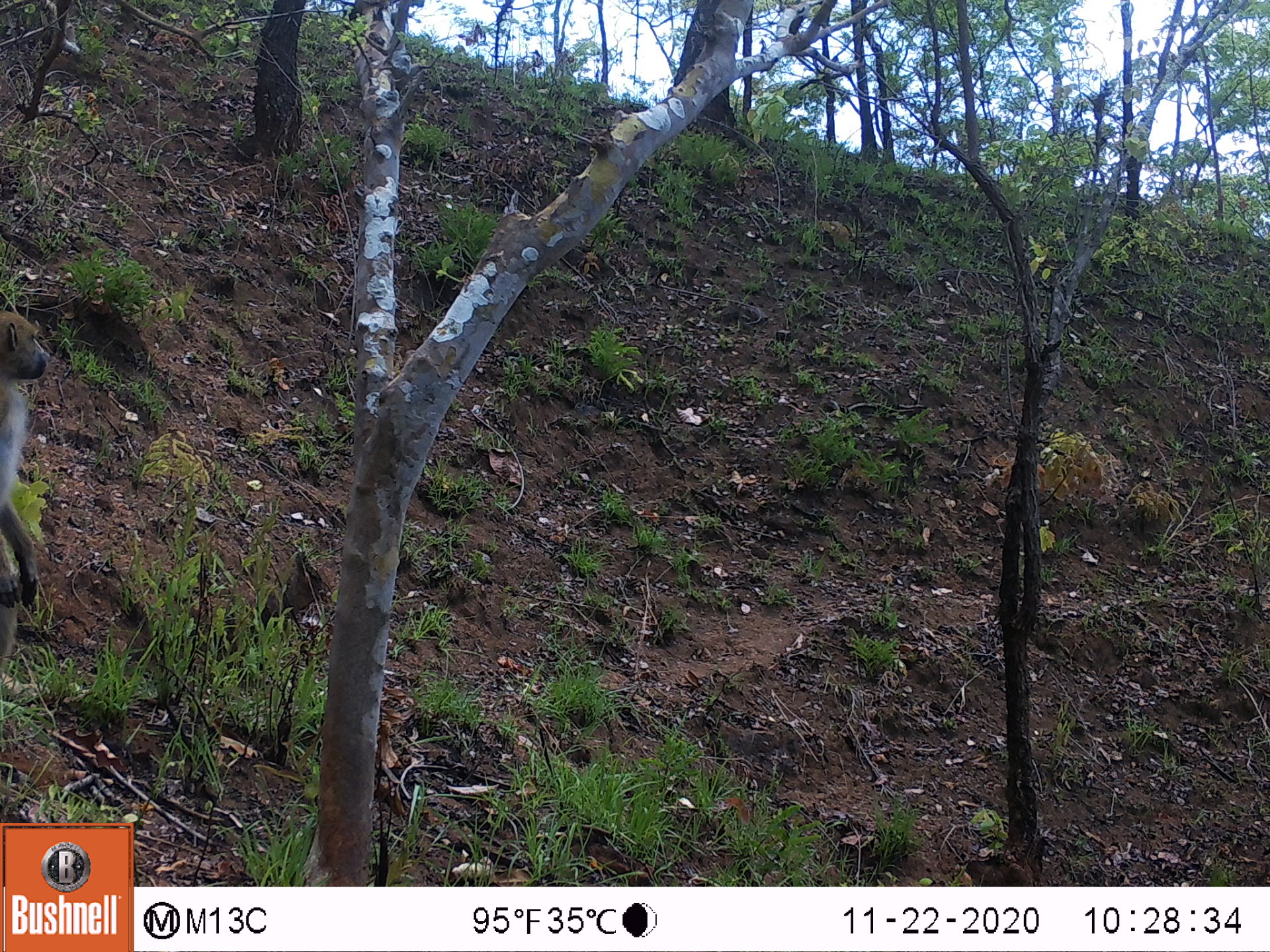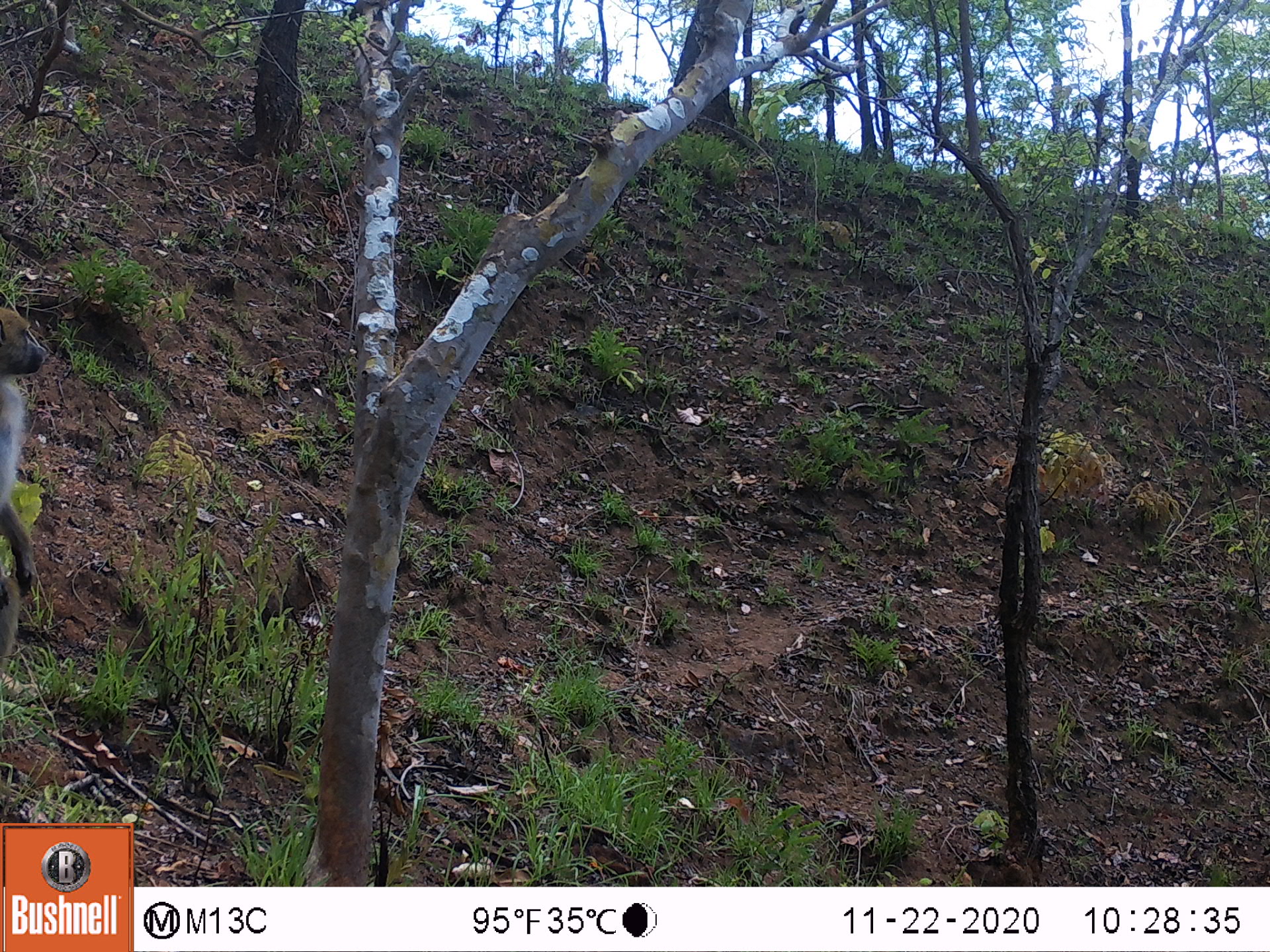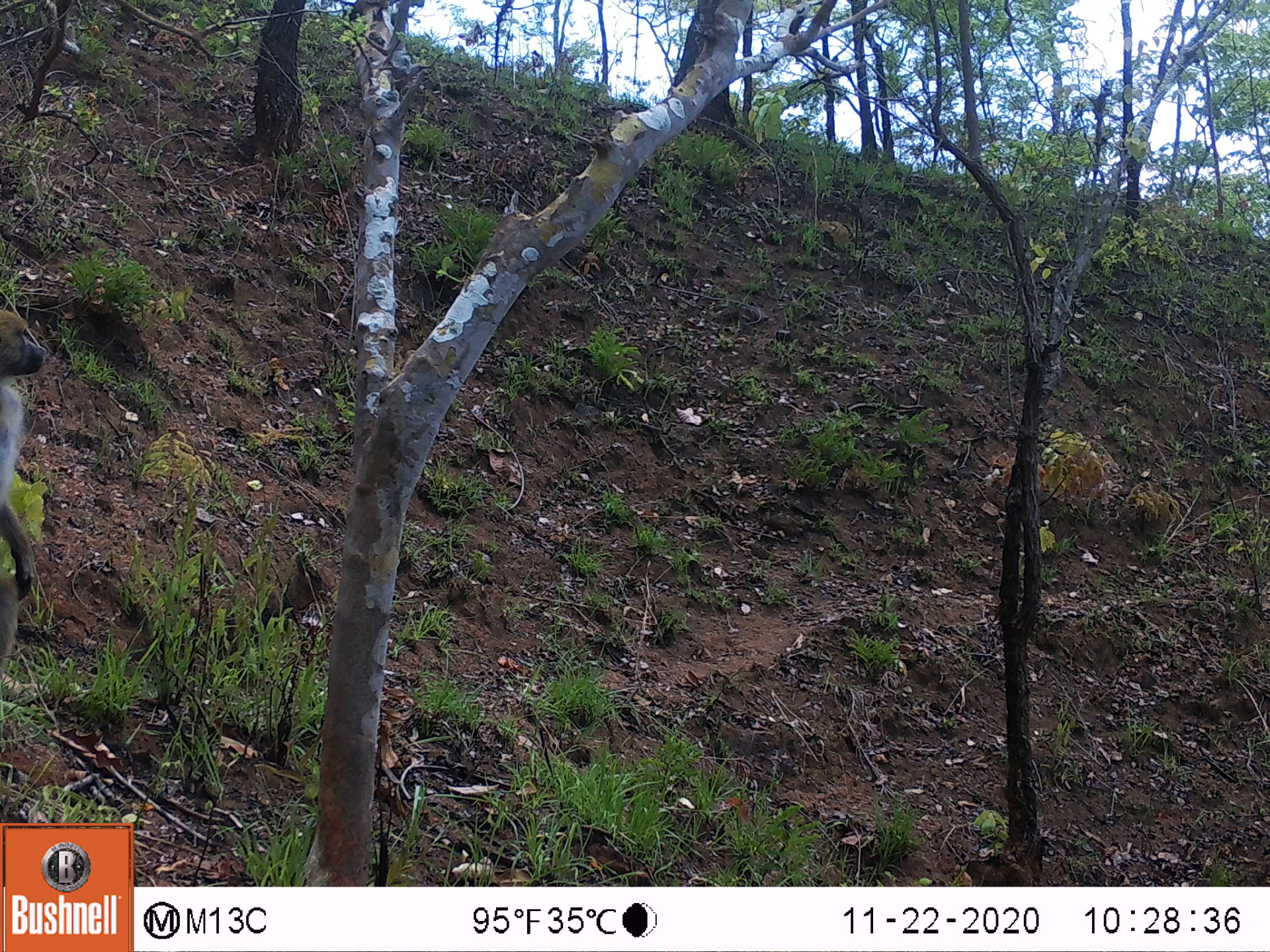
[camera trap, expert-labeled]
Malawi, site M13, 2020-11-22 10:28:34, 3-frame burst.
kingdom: Animalia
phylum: Chordata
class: Mammalia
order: Primates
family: Cercopithecidae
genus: Papio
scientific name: Papio cynocephalus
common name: yellow baboon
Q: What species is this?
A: Yellow baboon (Papio cynocephalus).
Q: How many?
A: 1.